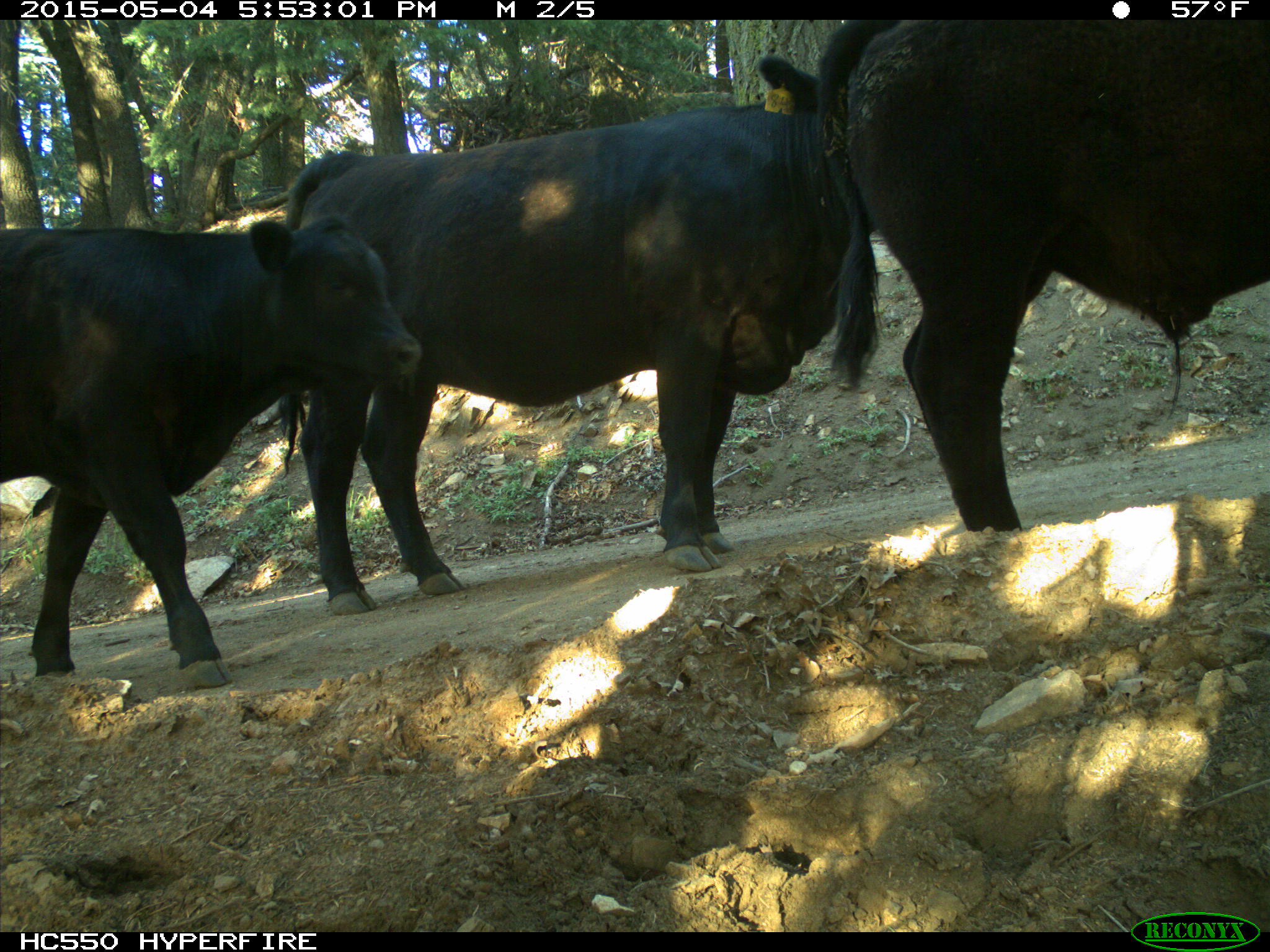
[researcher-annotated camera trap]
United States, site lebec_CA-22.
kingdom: Animalia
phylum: Chordata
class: Mammalia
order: Artiodactyla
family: Bovidae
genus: Bos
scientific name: Bos taurus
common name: domestic cow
Bos taurus (domestic cow).